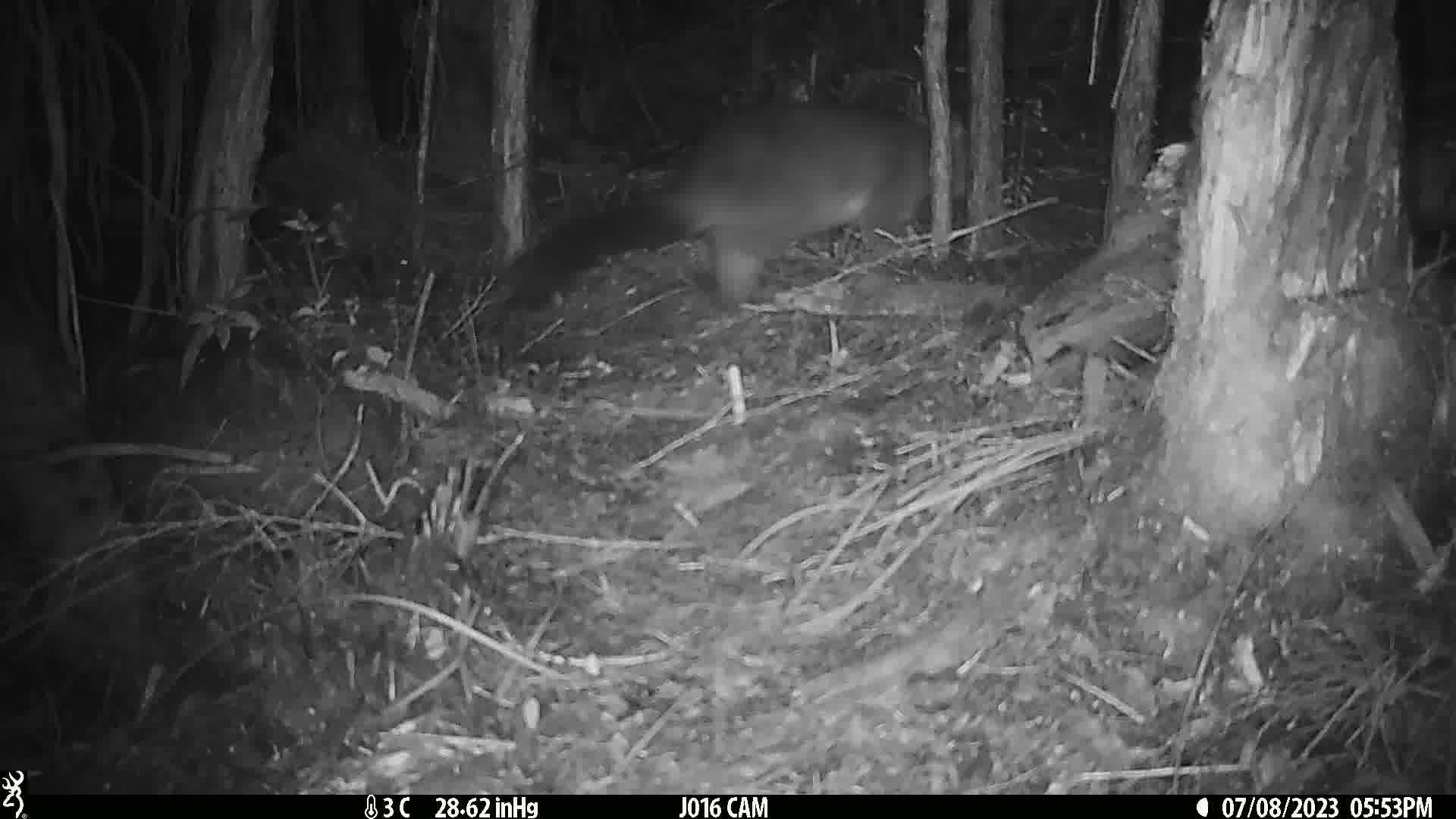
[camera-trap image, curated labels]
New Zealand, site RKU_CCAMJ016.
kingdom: Animalia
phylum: Chordata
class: Mammalia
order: Diprotodontia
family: Phalangeridae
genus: Trichosurus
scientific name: Trichosurus vulpecula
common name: common brushtail possum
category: possum